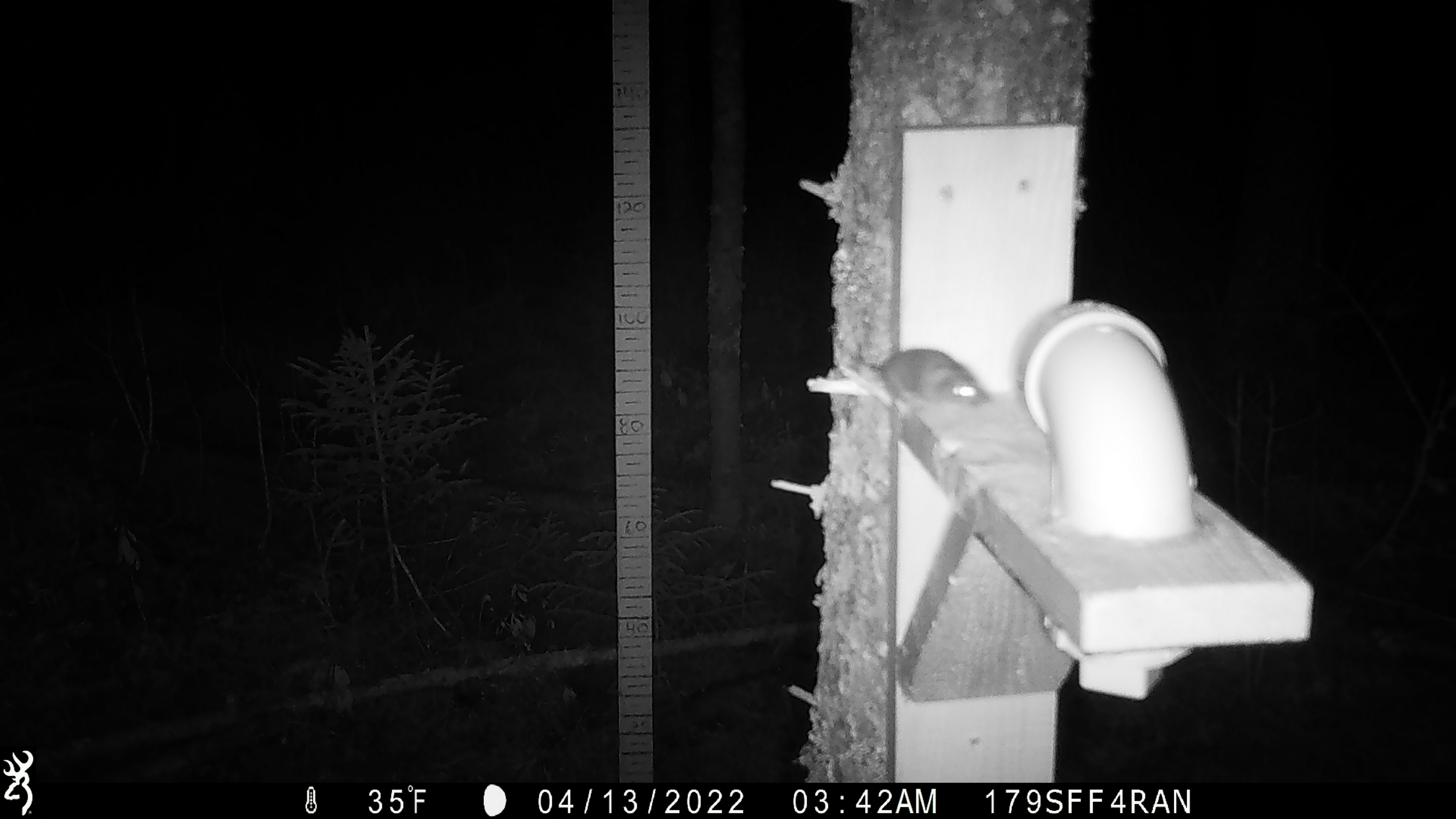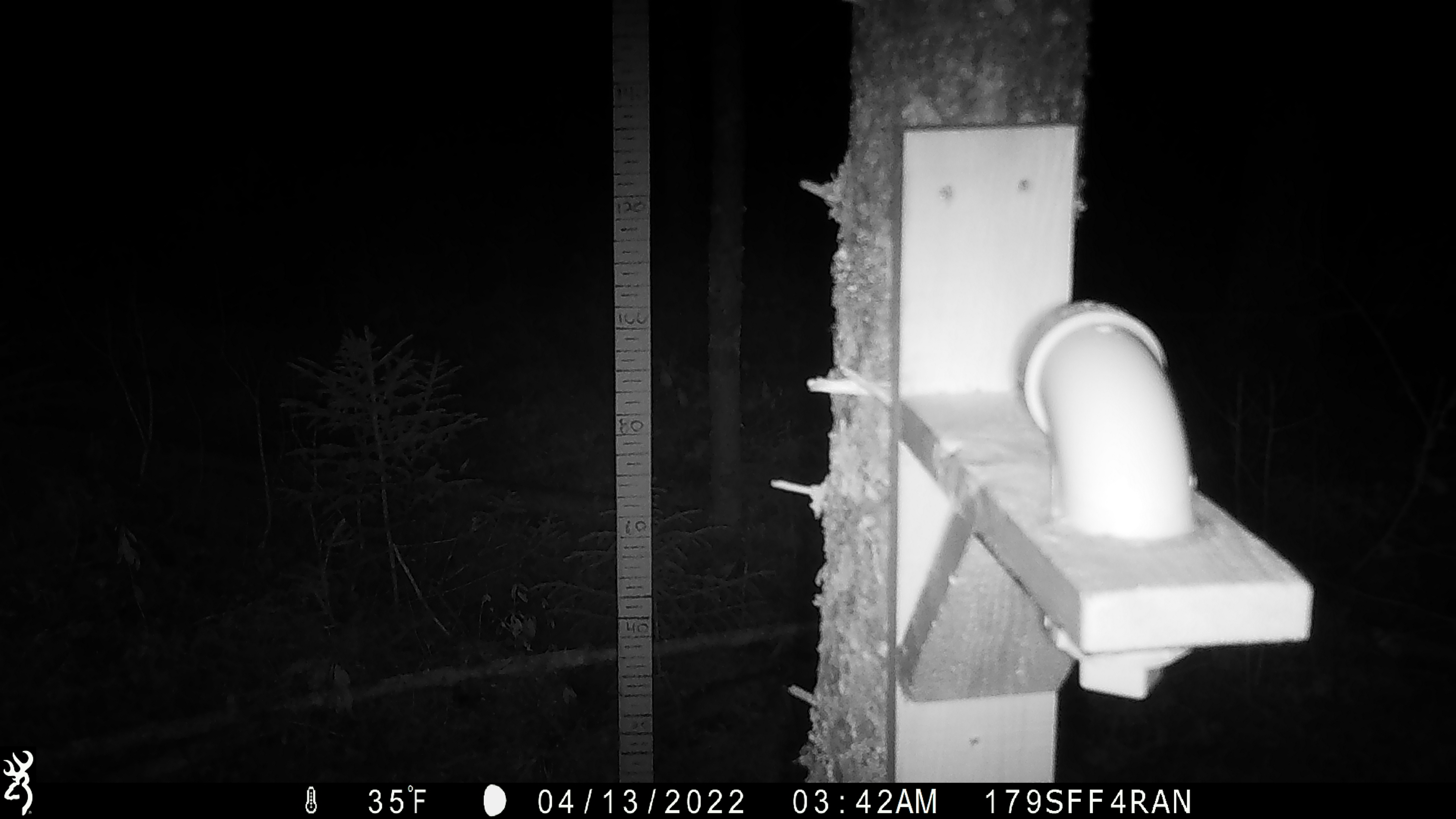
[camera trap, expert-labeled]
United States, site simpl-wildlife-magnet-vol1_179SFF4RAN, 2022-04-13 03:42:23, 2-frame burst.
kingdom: Animalia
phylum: Chordata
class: Mammalia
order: Rodentia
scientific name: Rodentia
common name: mouse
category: mouse sp.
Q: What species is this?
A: Mouse sp. (mouse) (Rodentia).